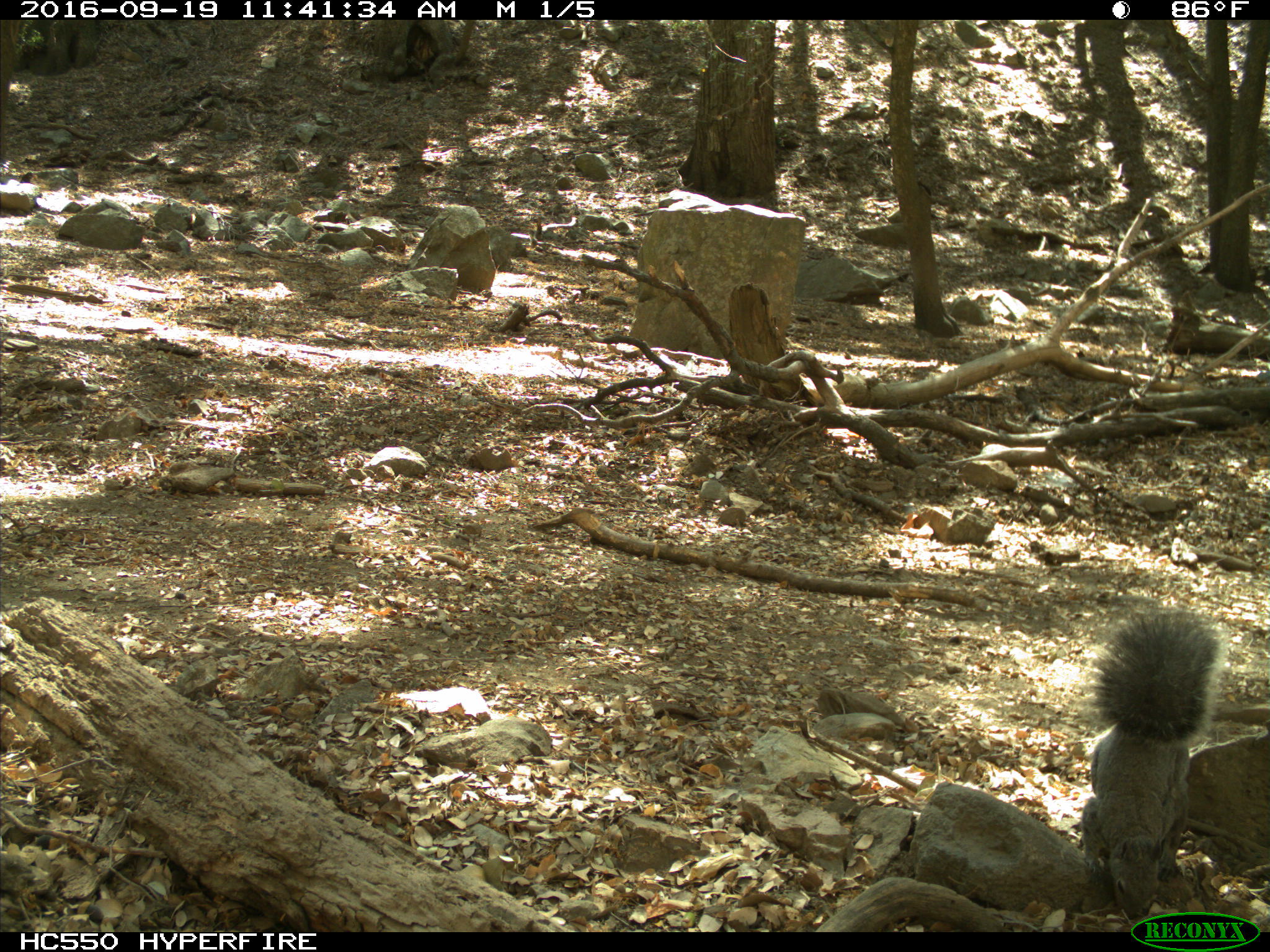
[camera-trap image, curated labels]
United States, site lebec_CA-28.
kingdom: Animalia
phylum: Chordata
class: Mammalia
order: Rodentia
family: Sciuridae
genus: Sciurus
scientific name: Sciurus carolinensis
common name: eastern gray squirrel